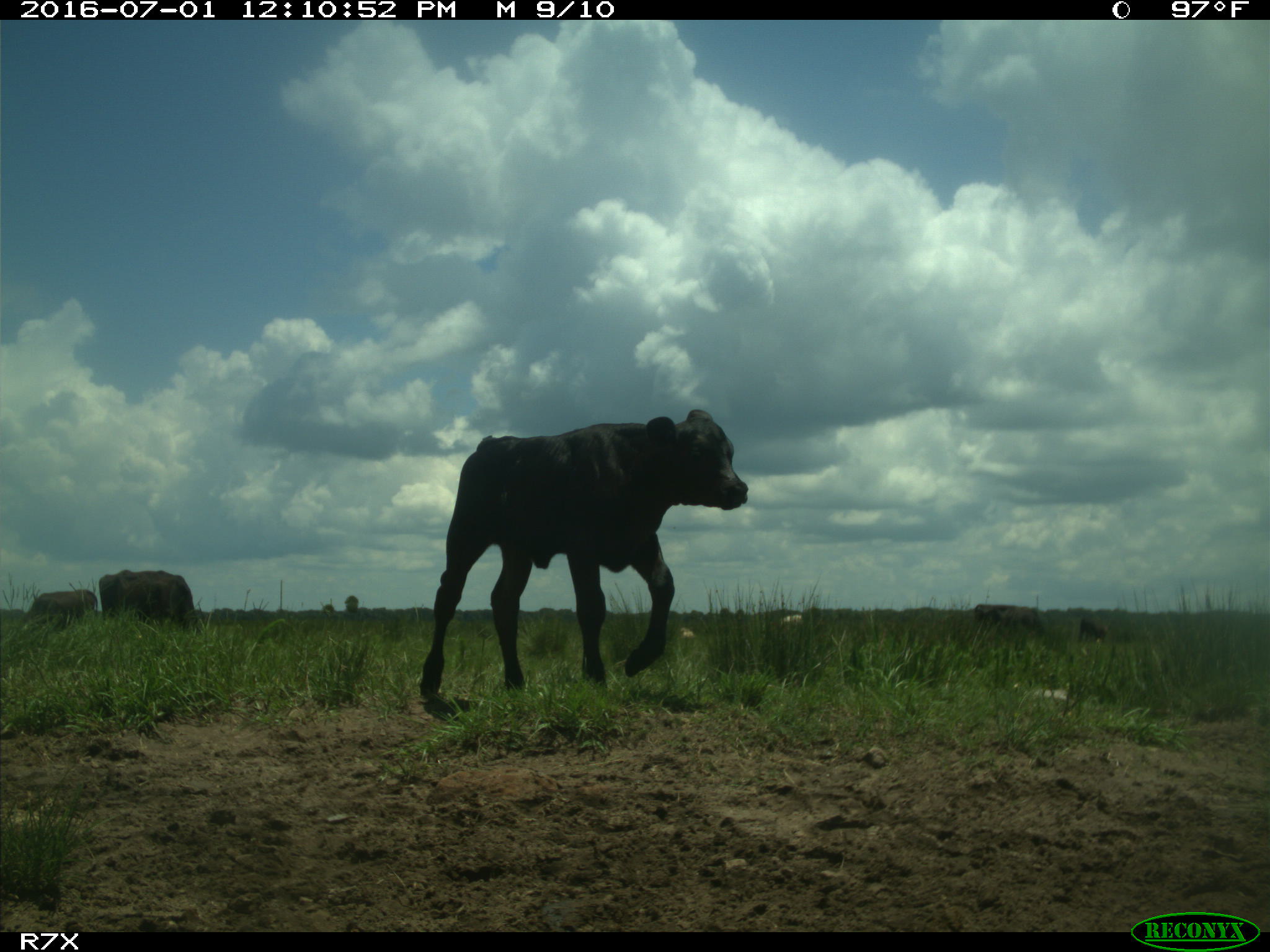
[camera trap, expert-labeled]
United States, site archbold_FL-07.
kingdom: Animalia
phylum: Chordata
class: Mammalia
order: Artiodactyla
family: Bovidae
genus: Bos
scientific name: Bos taurus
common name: domestic cow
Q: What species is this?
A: Bos taurus (domestic cow).